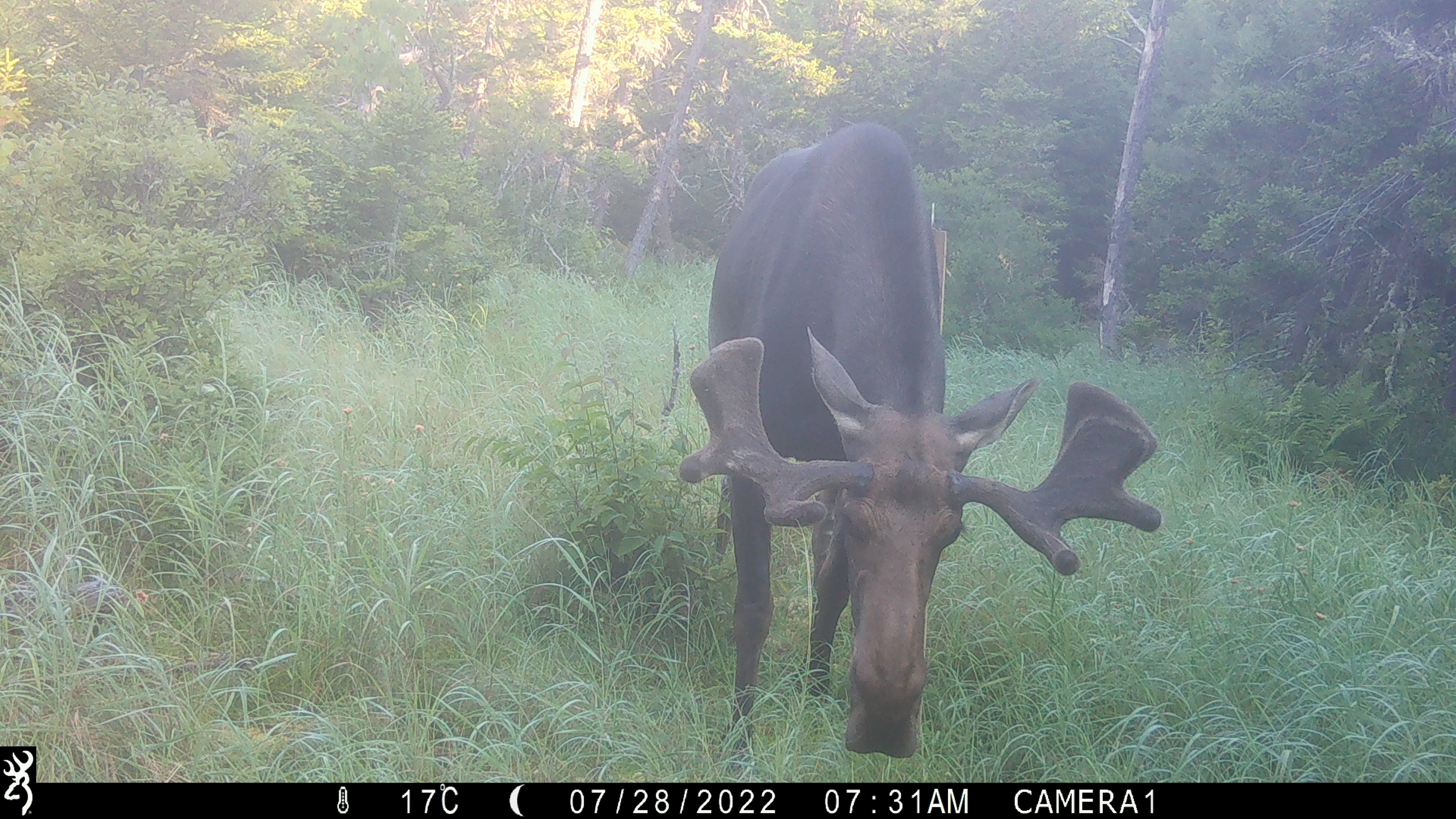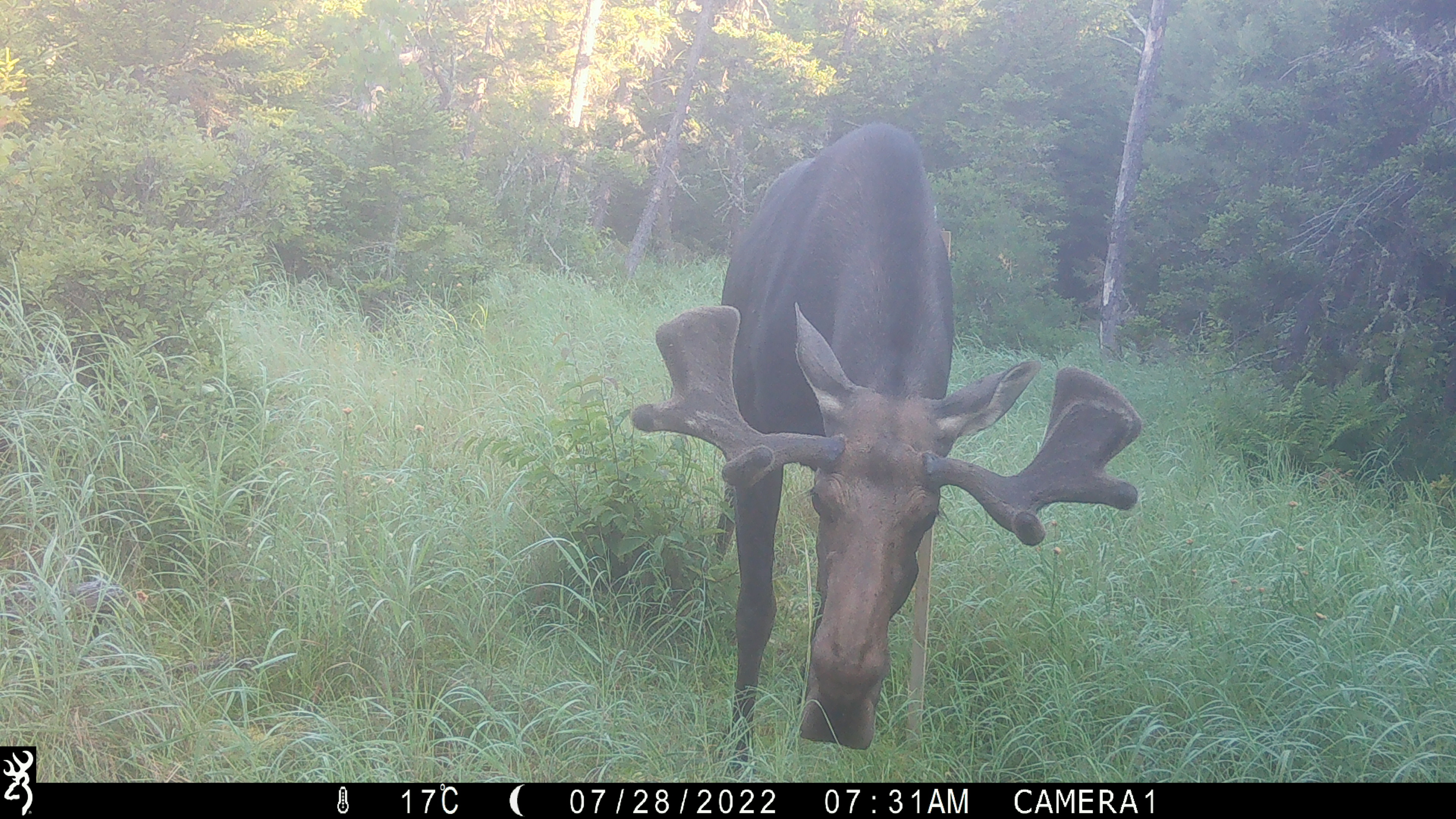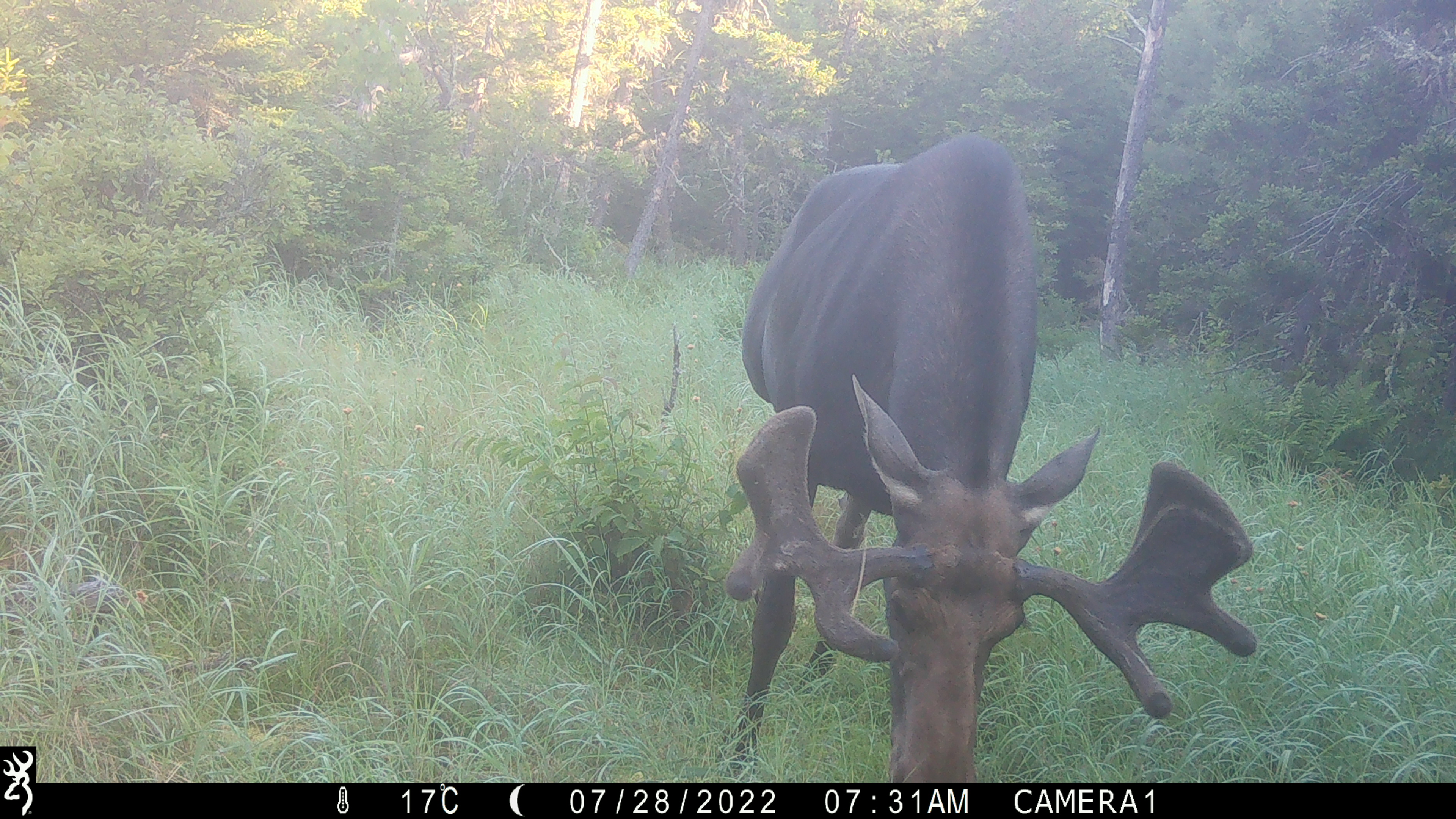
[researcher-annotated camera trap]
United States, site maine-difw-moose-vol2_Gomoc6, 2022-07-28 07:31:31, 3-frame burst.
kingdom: Animalia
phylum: Chordata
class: Mammalia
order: Artiodactyla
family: Cervidae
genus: Alces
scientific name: Alces alces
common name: moose